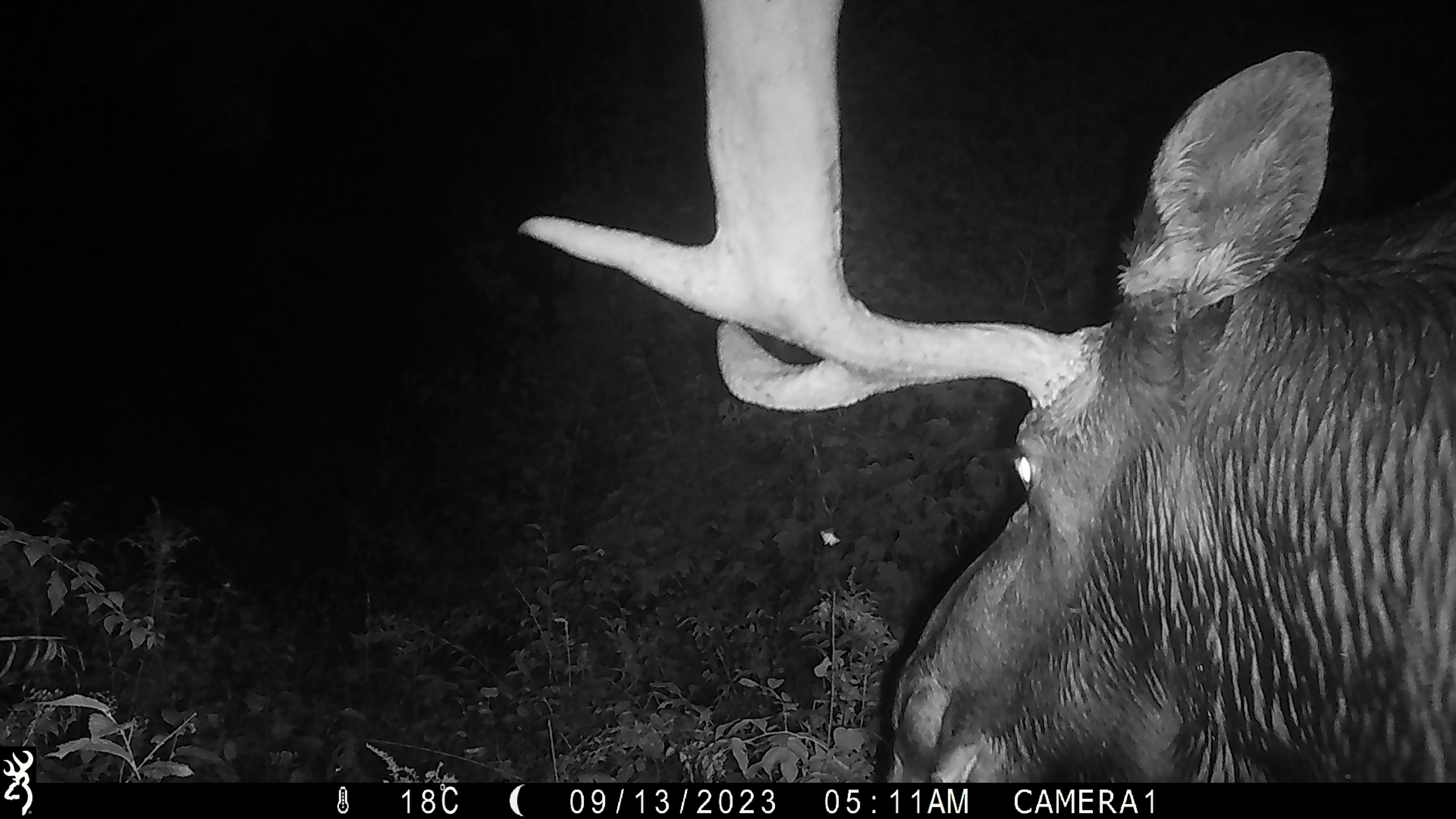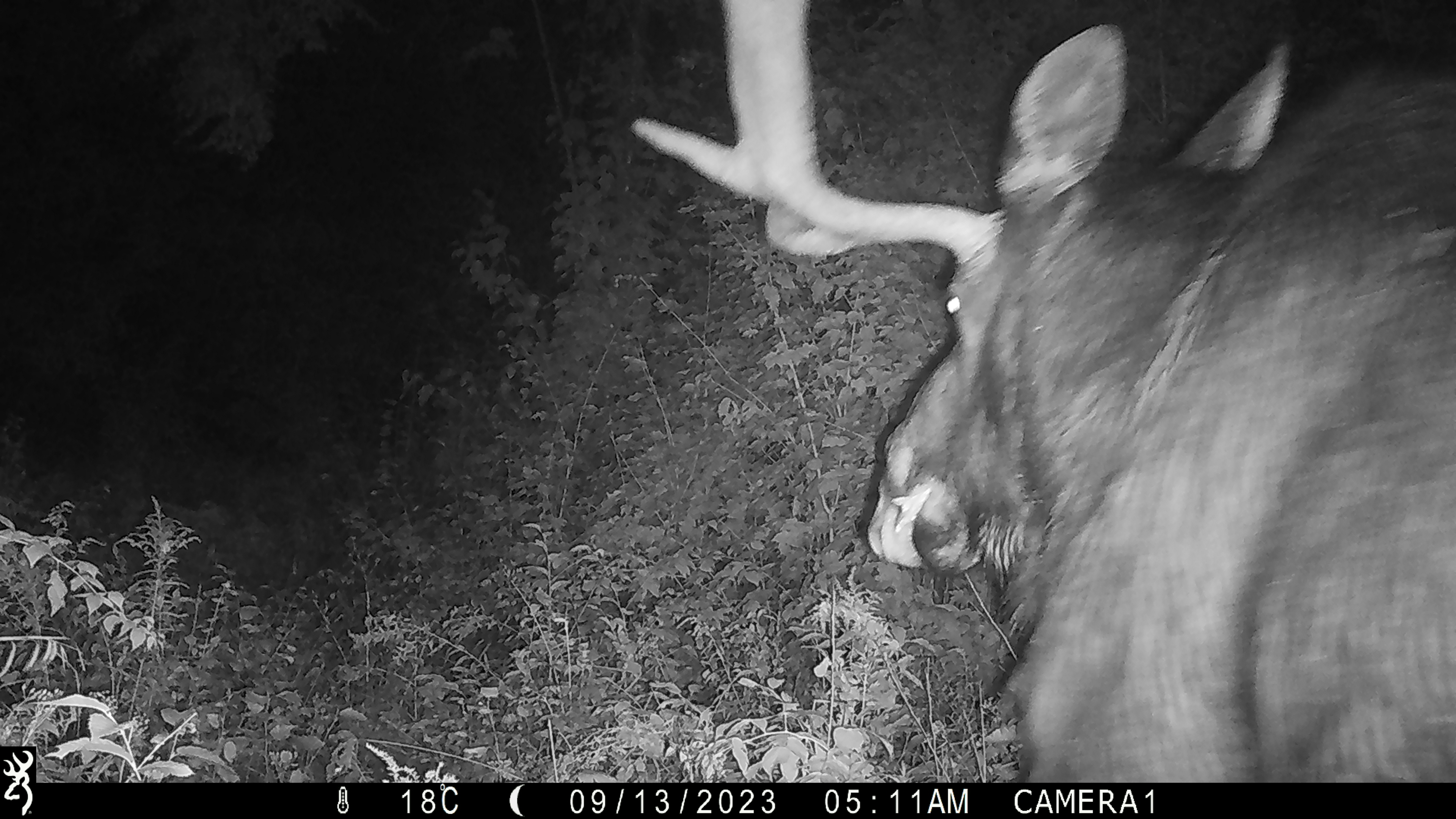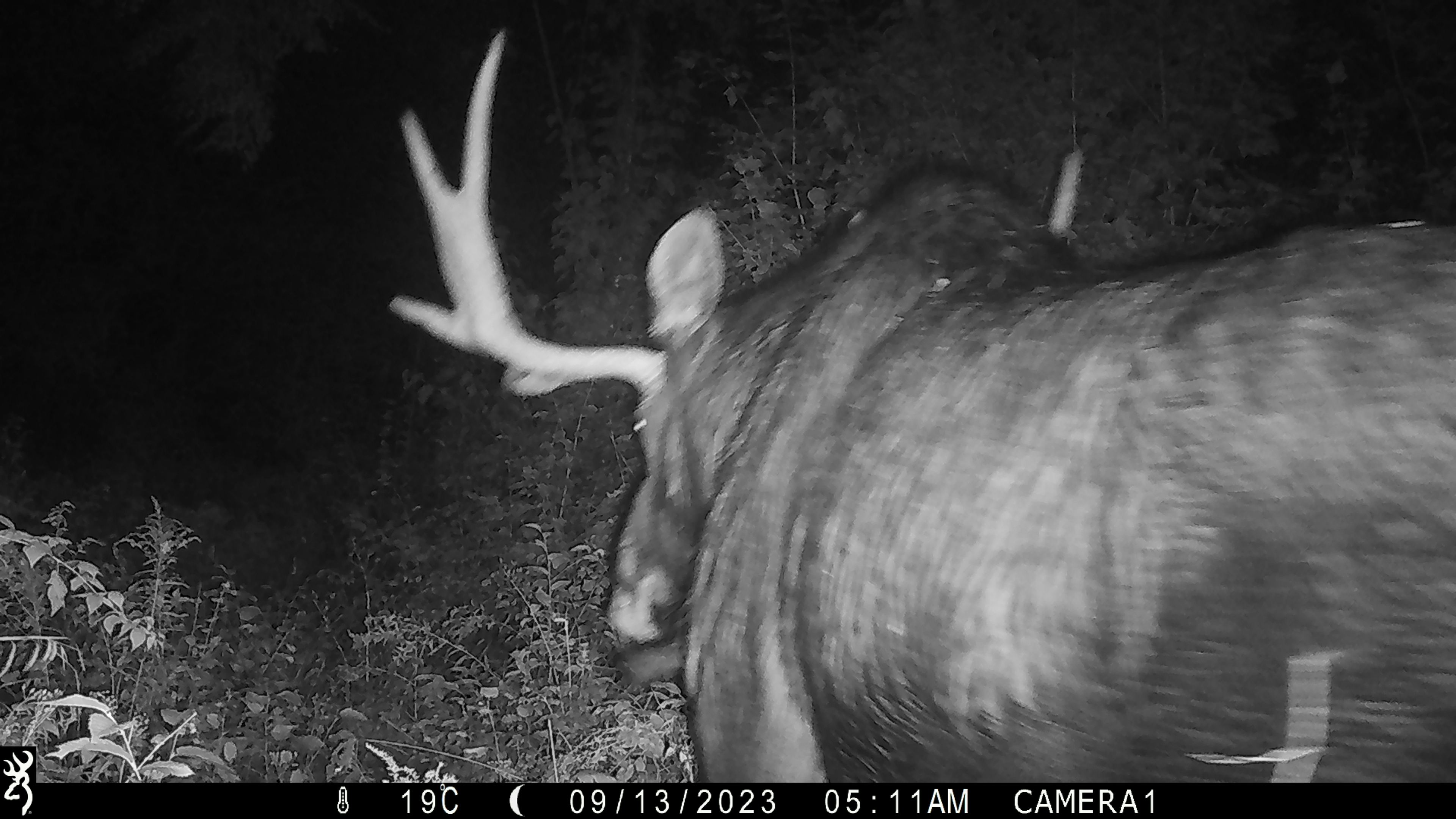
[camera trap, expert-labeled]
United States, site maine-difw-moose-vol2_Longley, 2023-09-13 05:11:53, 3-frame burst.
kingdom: Animalia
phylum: Chordata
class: Mammalia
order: Artiodactyla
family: Cervidae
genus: Alces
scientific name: Alces alces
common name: moose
Moose (Alces alces).